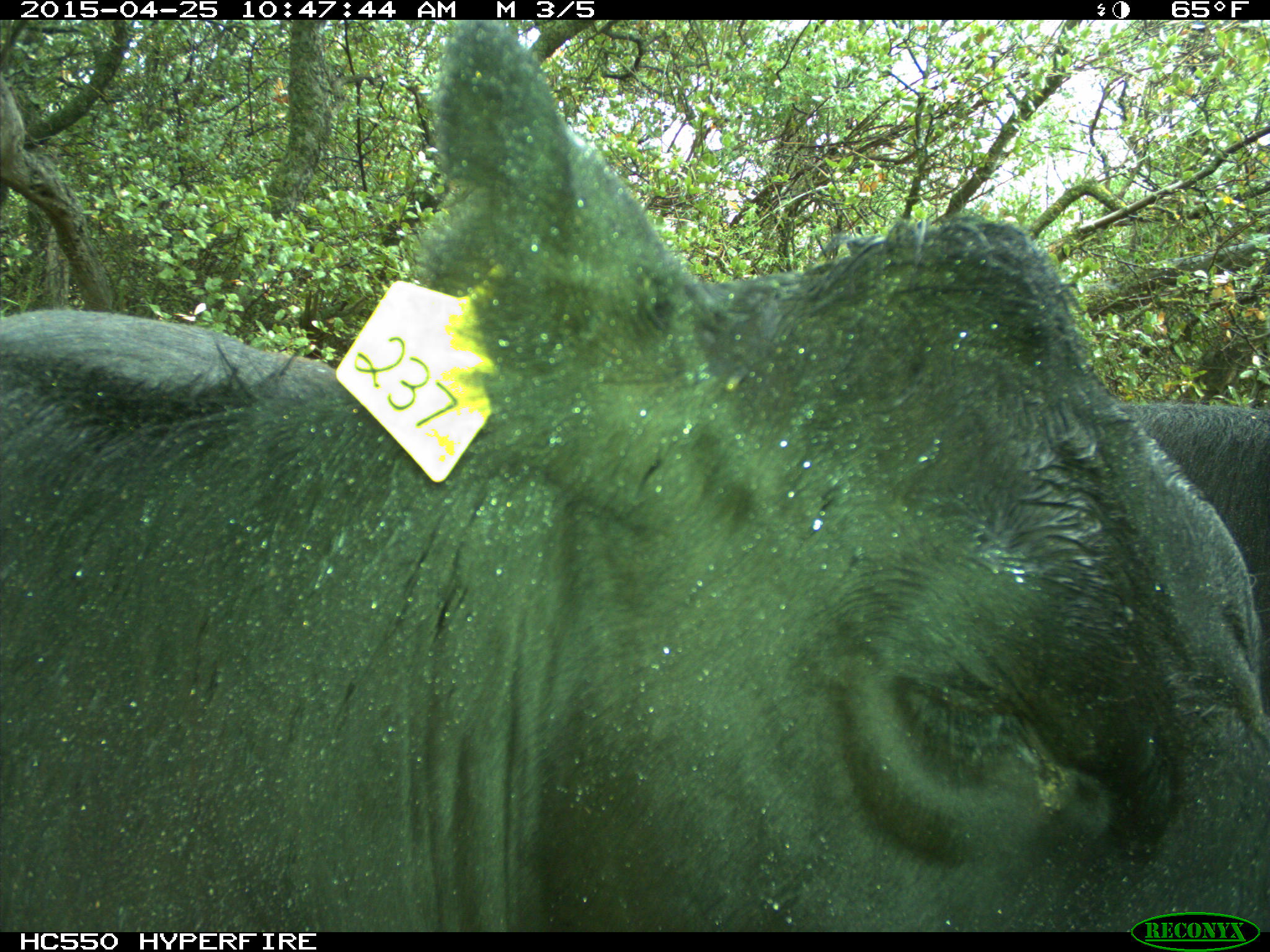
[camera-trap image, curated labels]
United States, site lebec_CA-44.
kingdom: Animalia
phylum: Chordata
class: Mammalia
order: Artiodactyla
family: Suidae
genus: Sus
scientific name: Sus scrofa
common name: wild boar